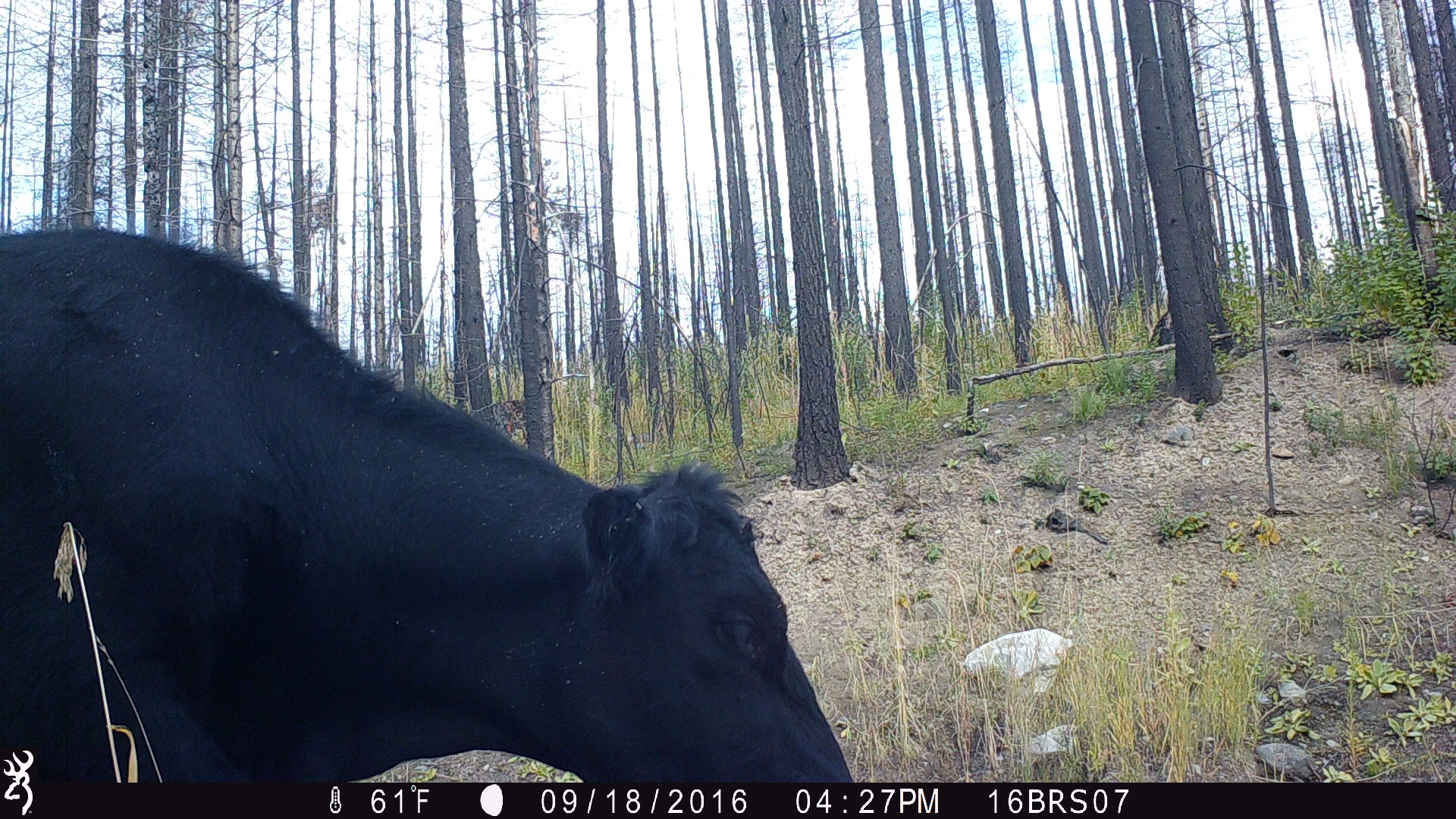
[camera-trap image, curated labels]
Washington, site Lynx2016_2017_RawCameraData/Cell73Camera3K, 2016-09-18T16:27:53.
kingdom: Animalia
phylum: Chordata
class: Mammalia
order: Artiodactyla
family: Bovidae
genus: Bos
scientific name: Bos taurus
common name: domestic cattle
Domestic cattle (Bos taurus). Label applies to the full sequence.